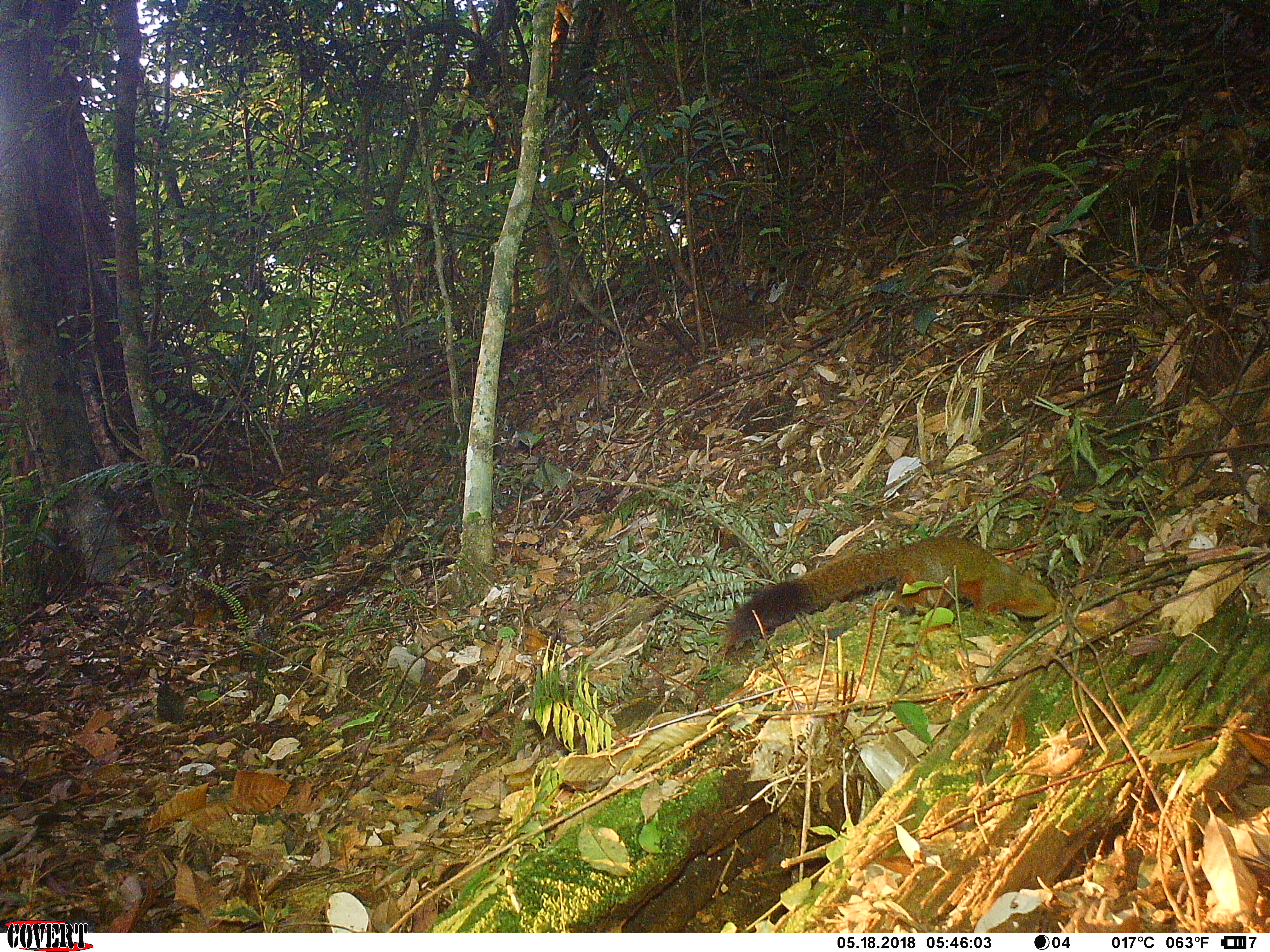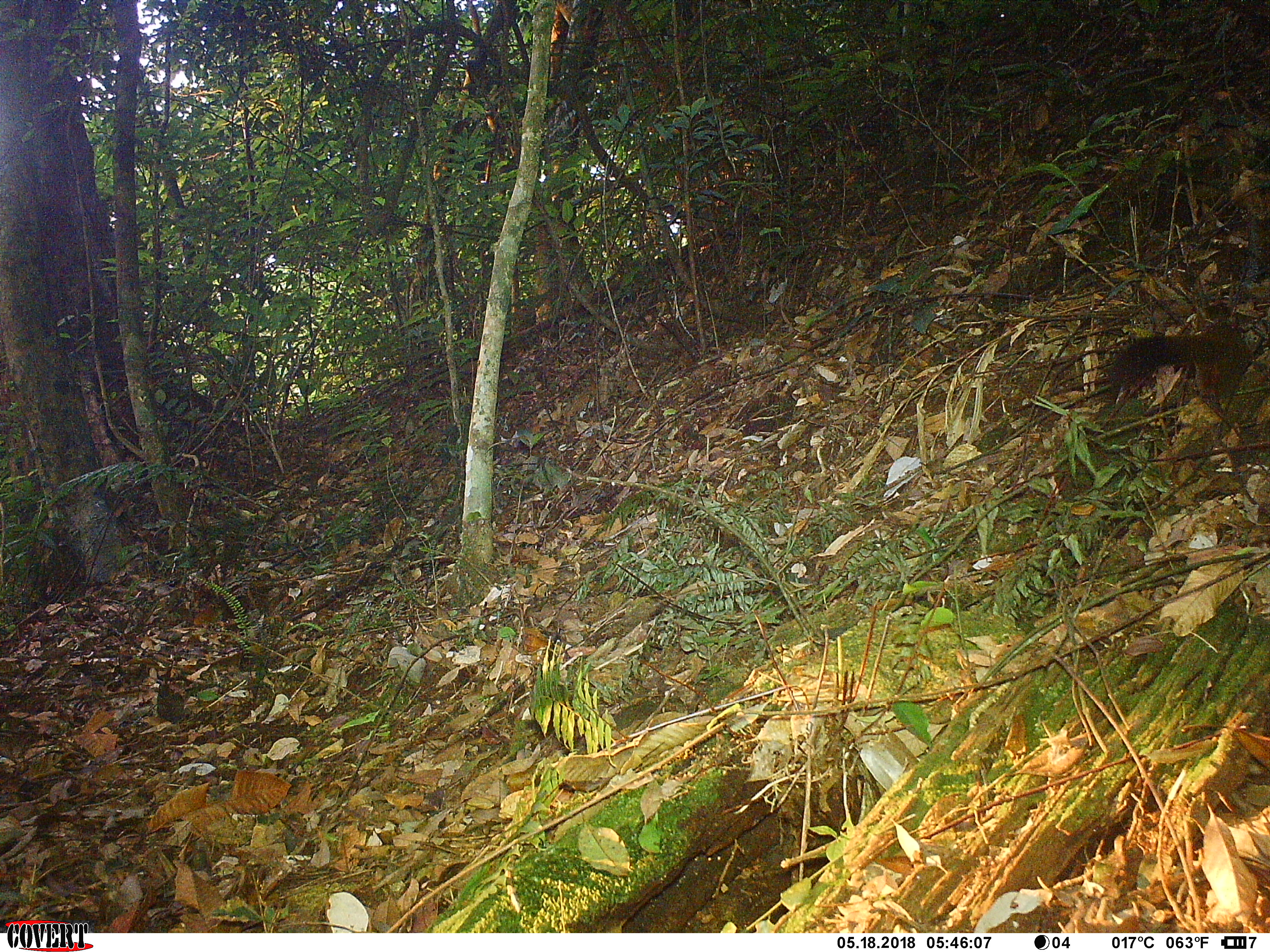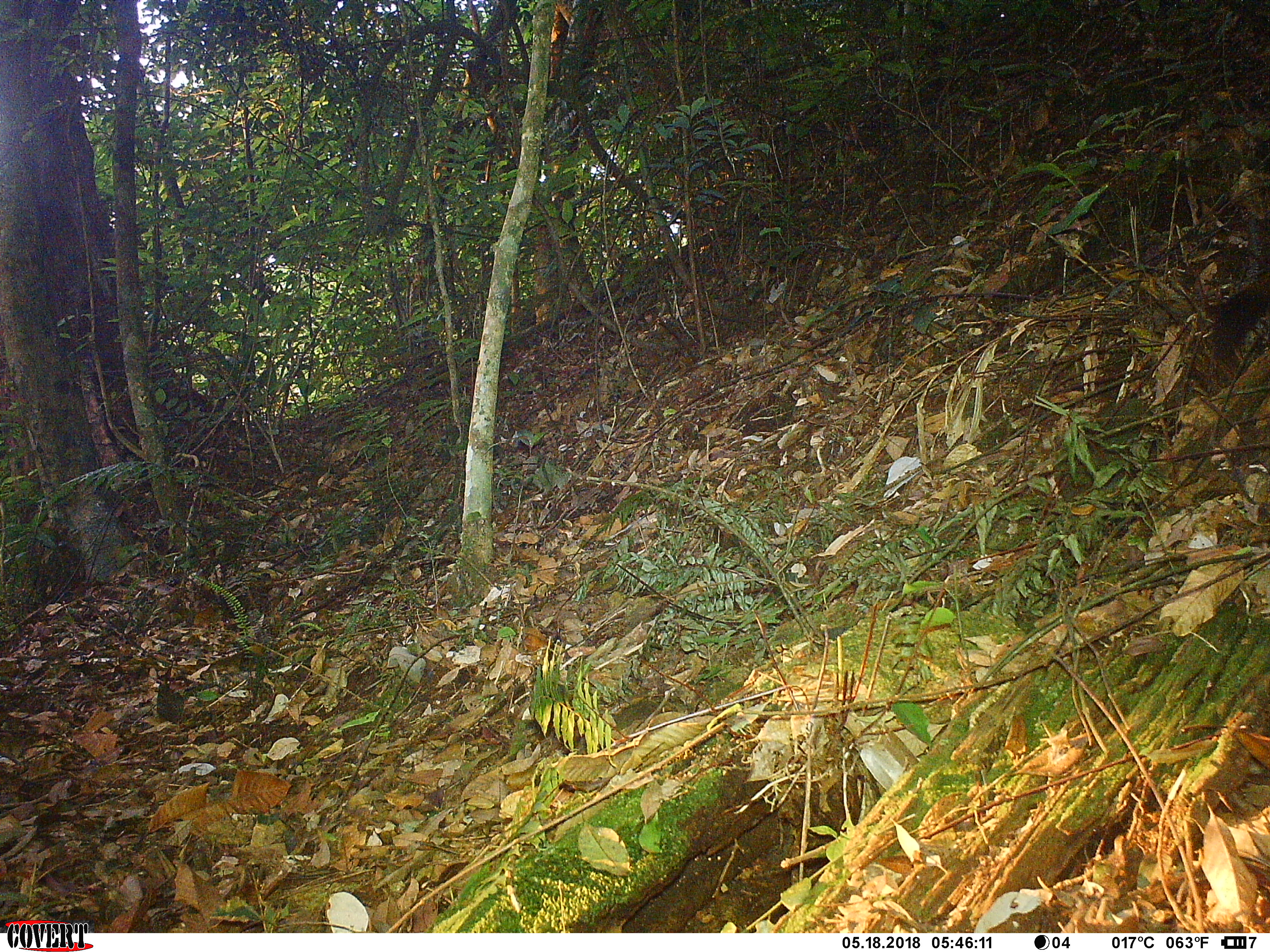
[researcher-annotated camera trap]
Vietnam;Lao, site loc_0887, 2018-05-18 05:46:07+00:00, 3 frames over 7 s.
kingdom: Animalia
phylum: Chordata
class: Mammalia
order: Rodentia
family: Sciuridae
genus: Sciurus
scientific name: Sciurus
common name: squirrel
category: unidentified squirrel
Unidentified squirrel (squirrel) (Sciurus). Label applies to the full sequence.